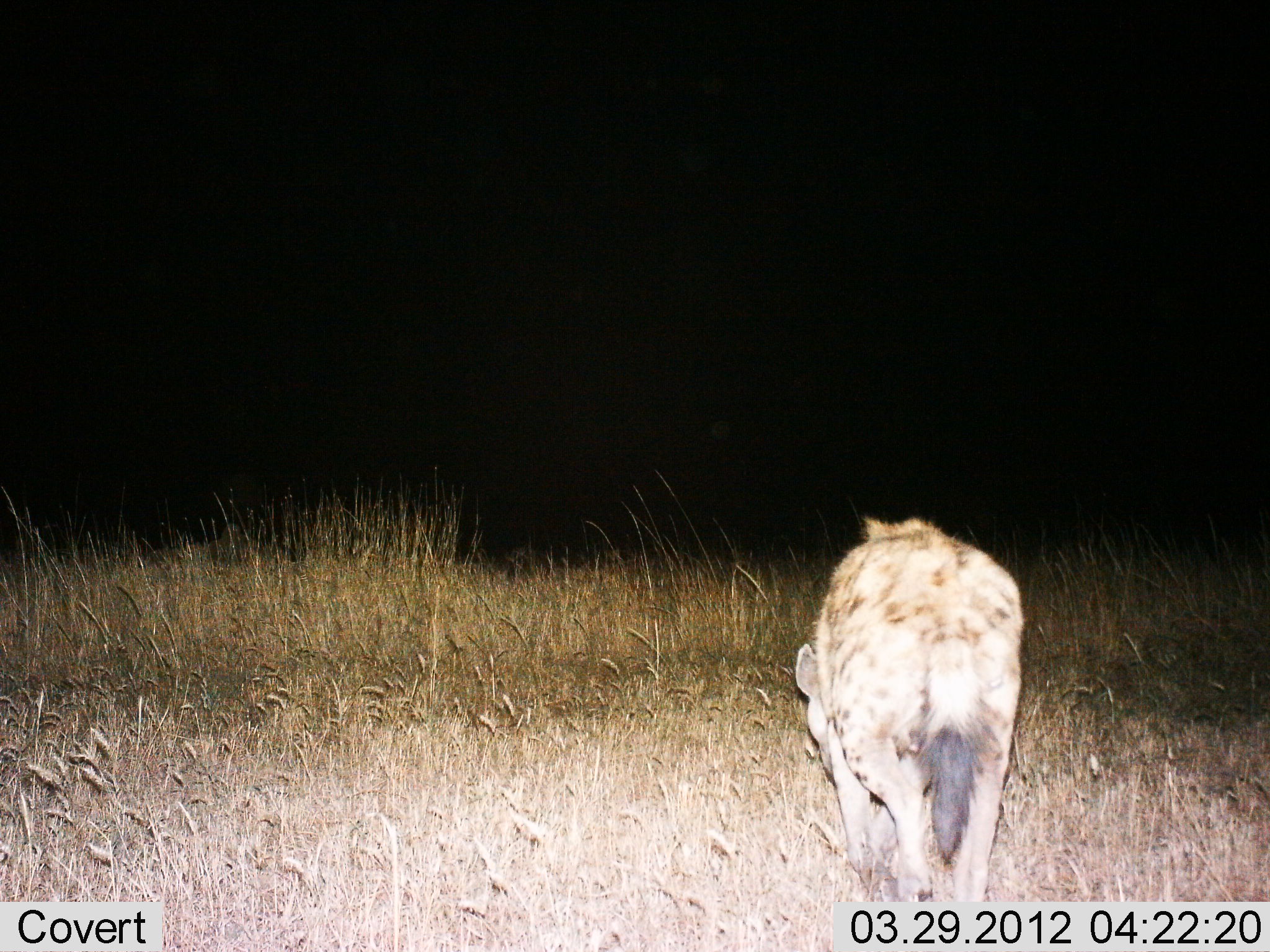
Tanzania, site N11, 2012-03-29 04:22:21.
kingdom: Animalia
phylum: Chordata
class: Mammalia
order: Carnivora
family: Hyaenidae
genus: Crocuta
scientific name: Crocuta crocuta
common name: spotted hyena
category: hyenaspotted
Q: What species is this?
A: Hyenaspotted (spotted hyena) (Crocuta crocuta).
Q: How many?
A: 1.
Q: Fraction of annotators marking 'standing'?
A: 7%.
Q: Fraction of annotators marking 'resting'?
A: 0%.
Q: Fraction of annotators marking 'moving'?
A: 89%.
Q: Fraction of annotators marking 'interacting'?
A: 4%.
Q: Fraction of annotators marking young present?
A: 0%.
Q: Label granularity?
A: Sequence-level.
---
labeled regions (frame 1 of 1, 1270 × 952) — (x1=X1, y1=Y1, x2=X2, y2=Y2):
animal: (x1=794, y1=517, x2=1024, y2=905)